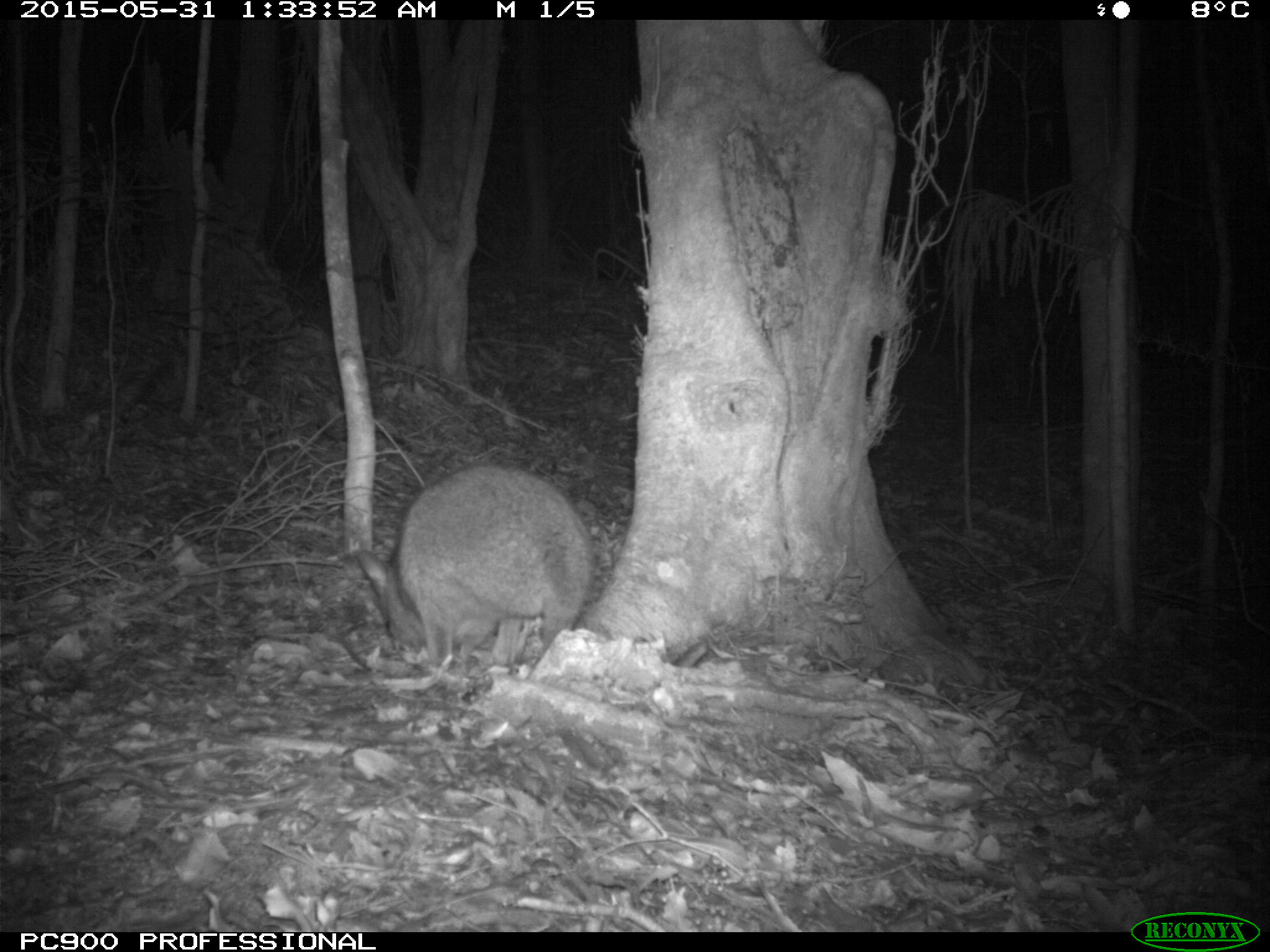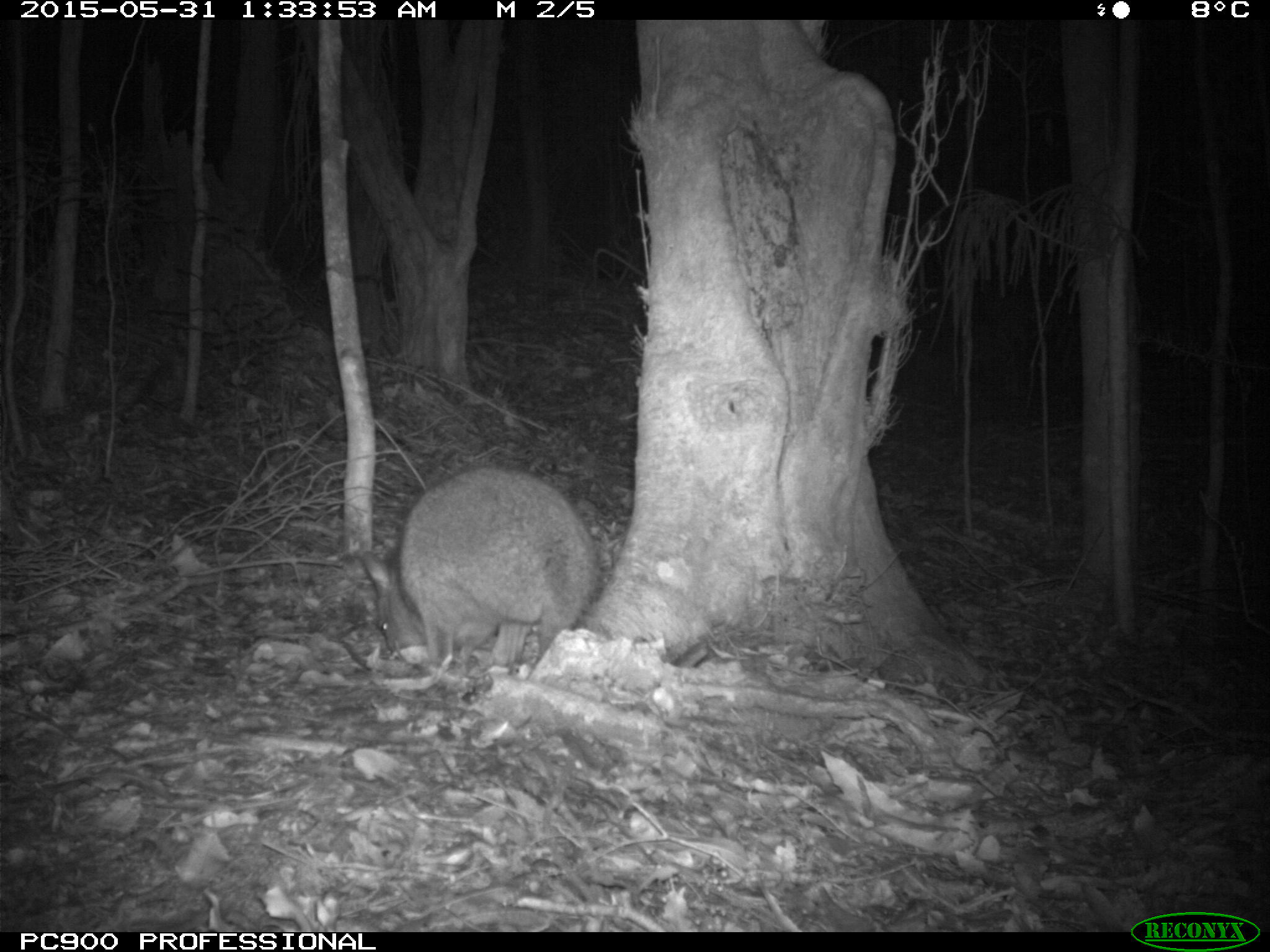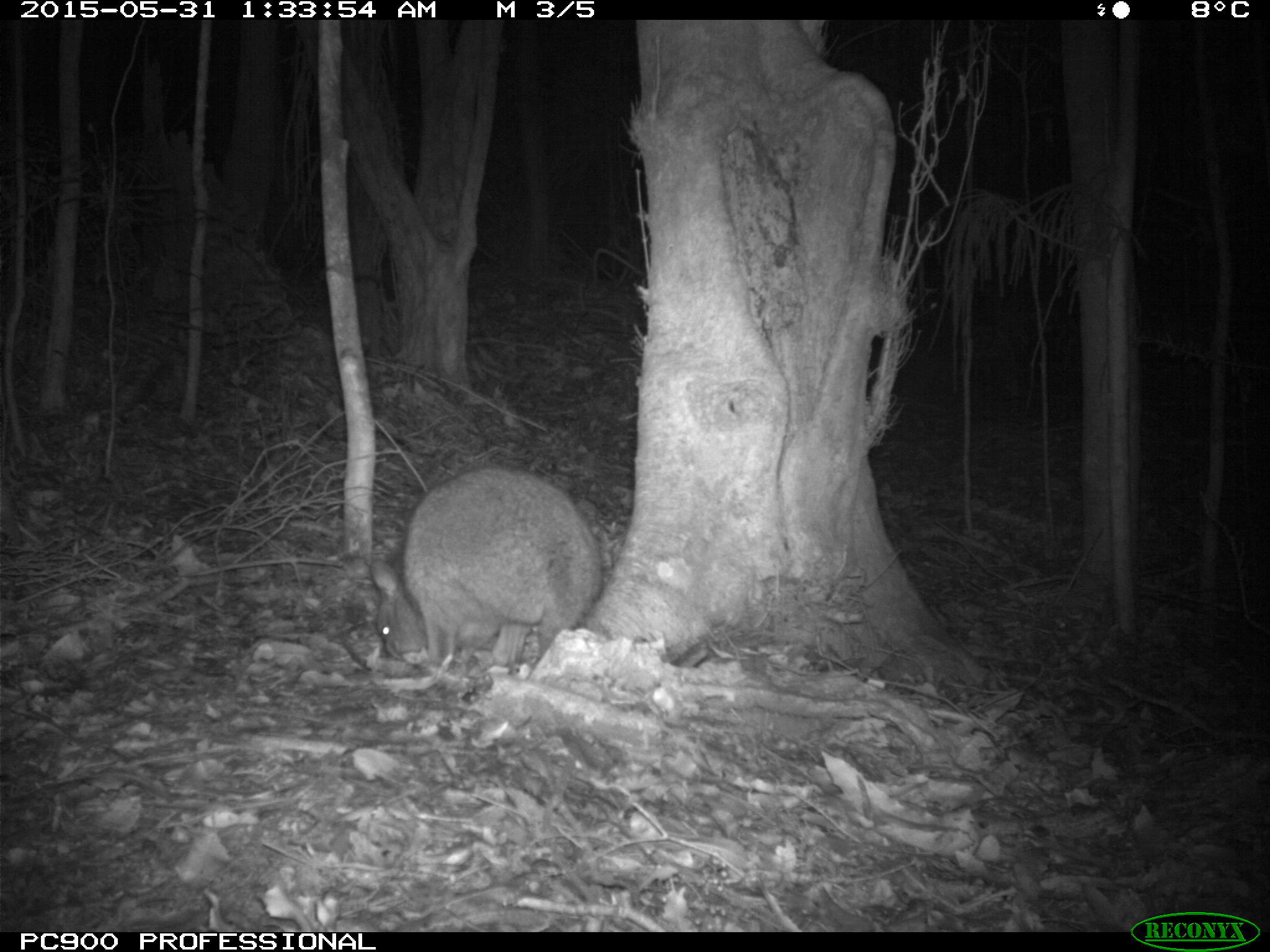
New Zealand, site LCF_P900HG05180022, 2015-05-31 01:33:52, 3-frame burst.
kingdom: Animalia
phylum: Chordata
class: Mammalia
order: Diprotodontia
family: Macropodidae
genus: Notamacropus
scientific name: Notamacropus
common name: wallaby